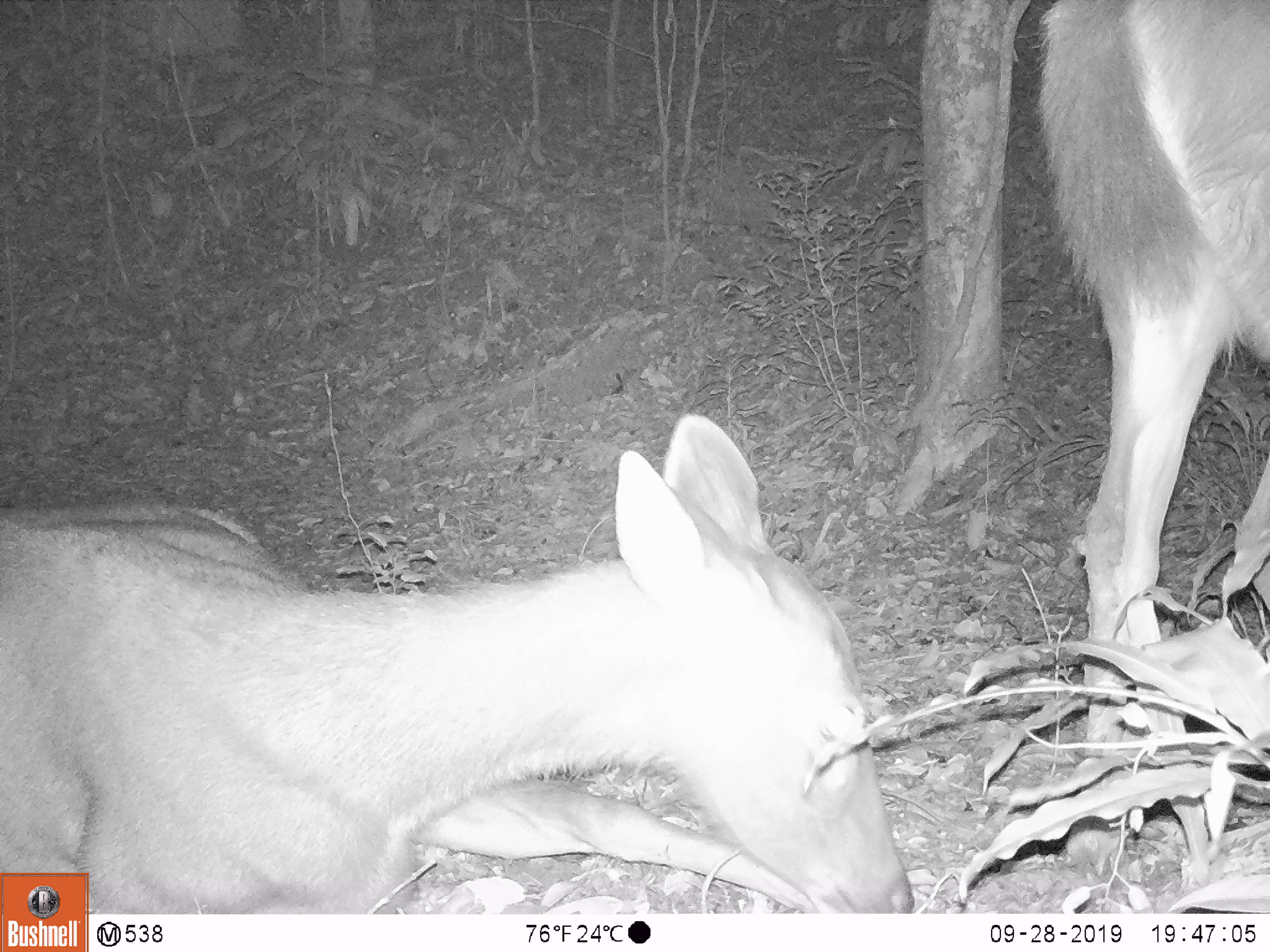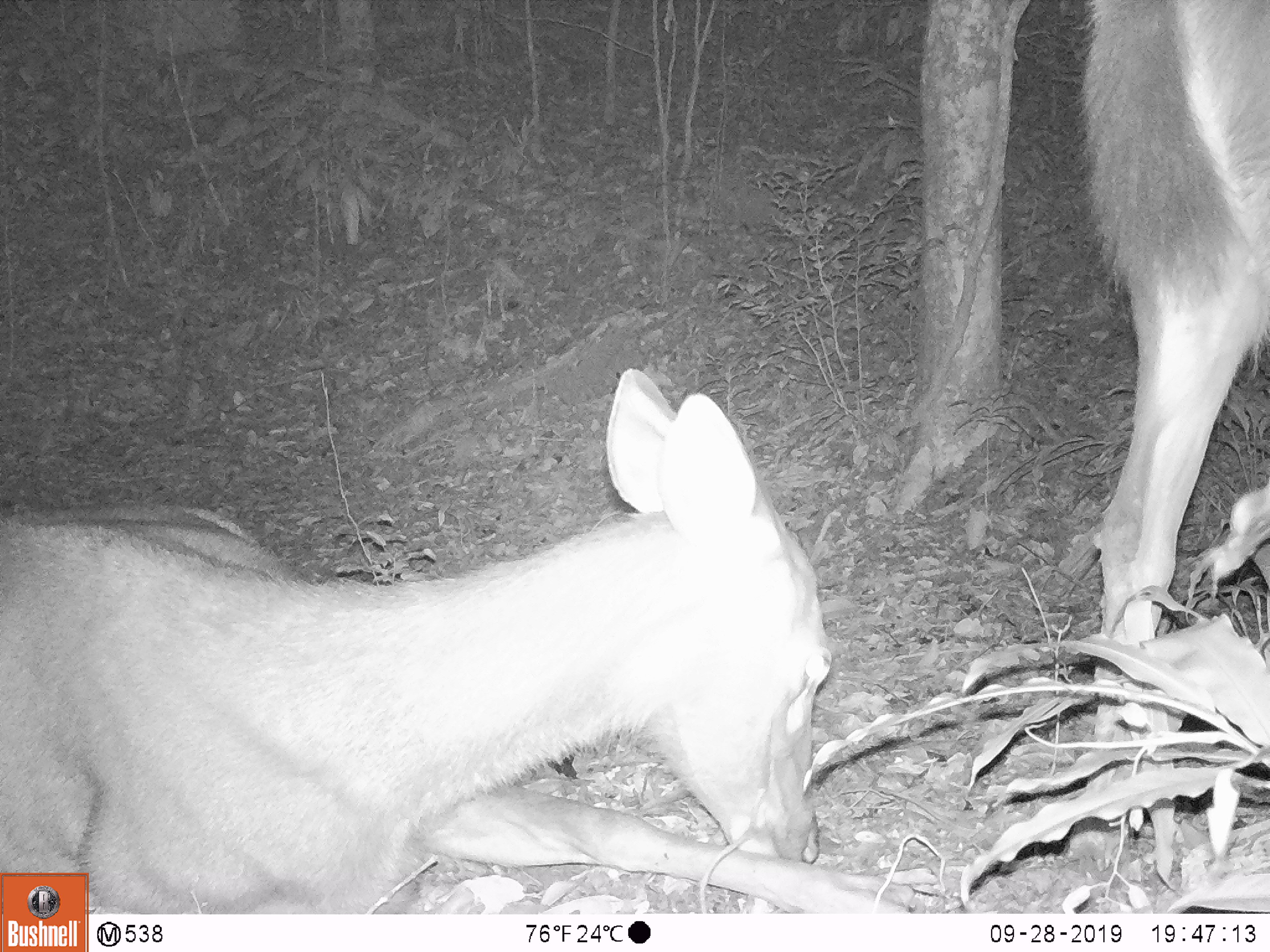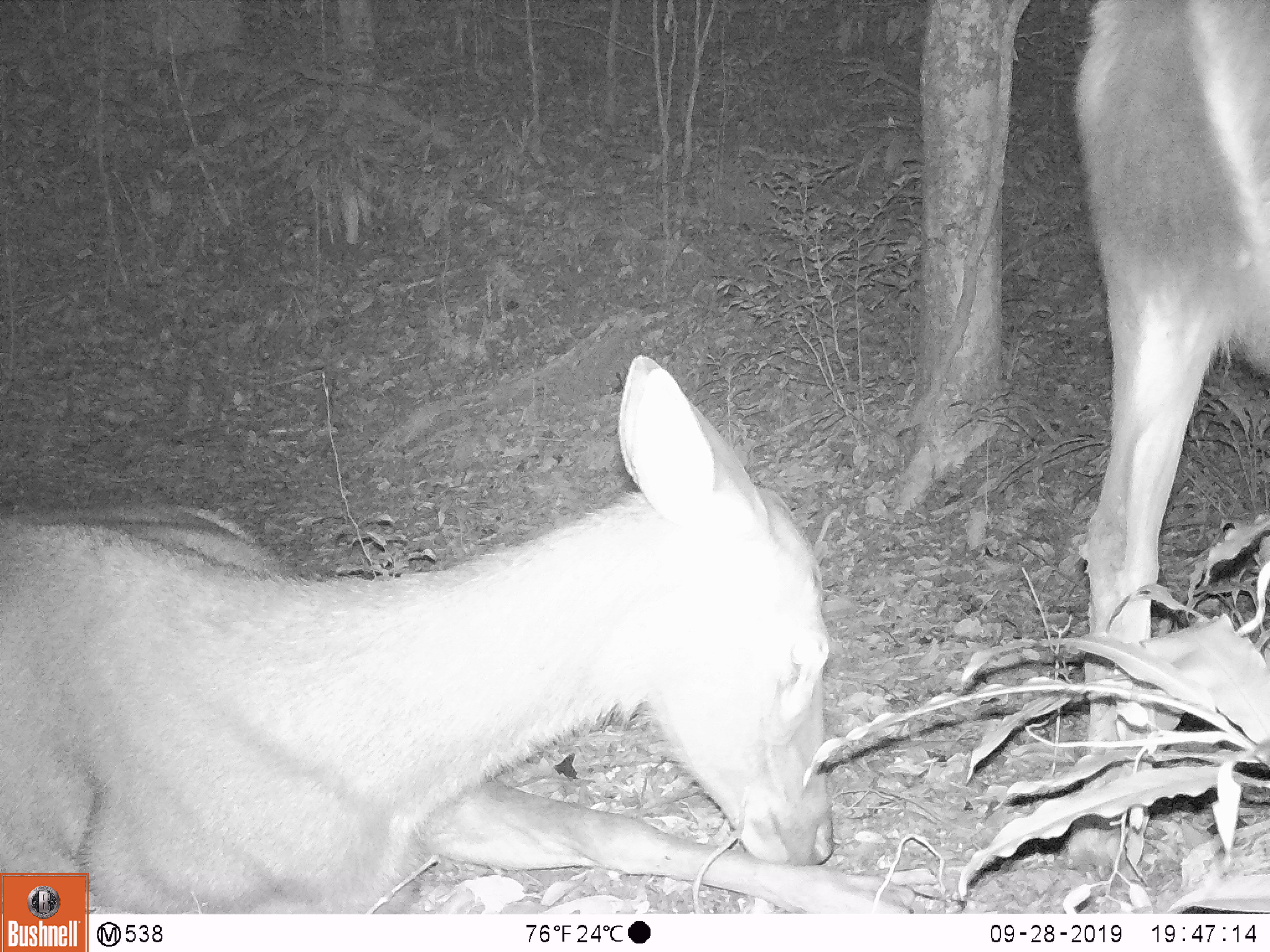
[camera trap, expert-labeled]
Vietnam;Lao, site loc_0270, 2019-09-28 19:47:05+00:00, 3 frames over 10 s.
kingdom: Animalia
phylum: Chordata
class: Mammalia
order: Artiodactyla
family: Cervidae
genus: Rusa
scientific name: Rusa unicolor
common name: sambar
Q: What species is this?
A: Sambar (Rusa unicolor).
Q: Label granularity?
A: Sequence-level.